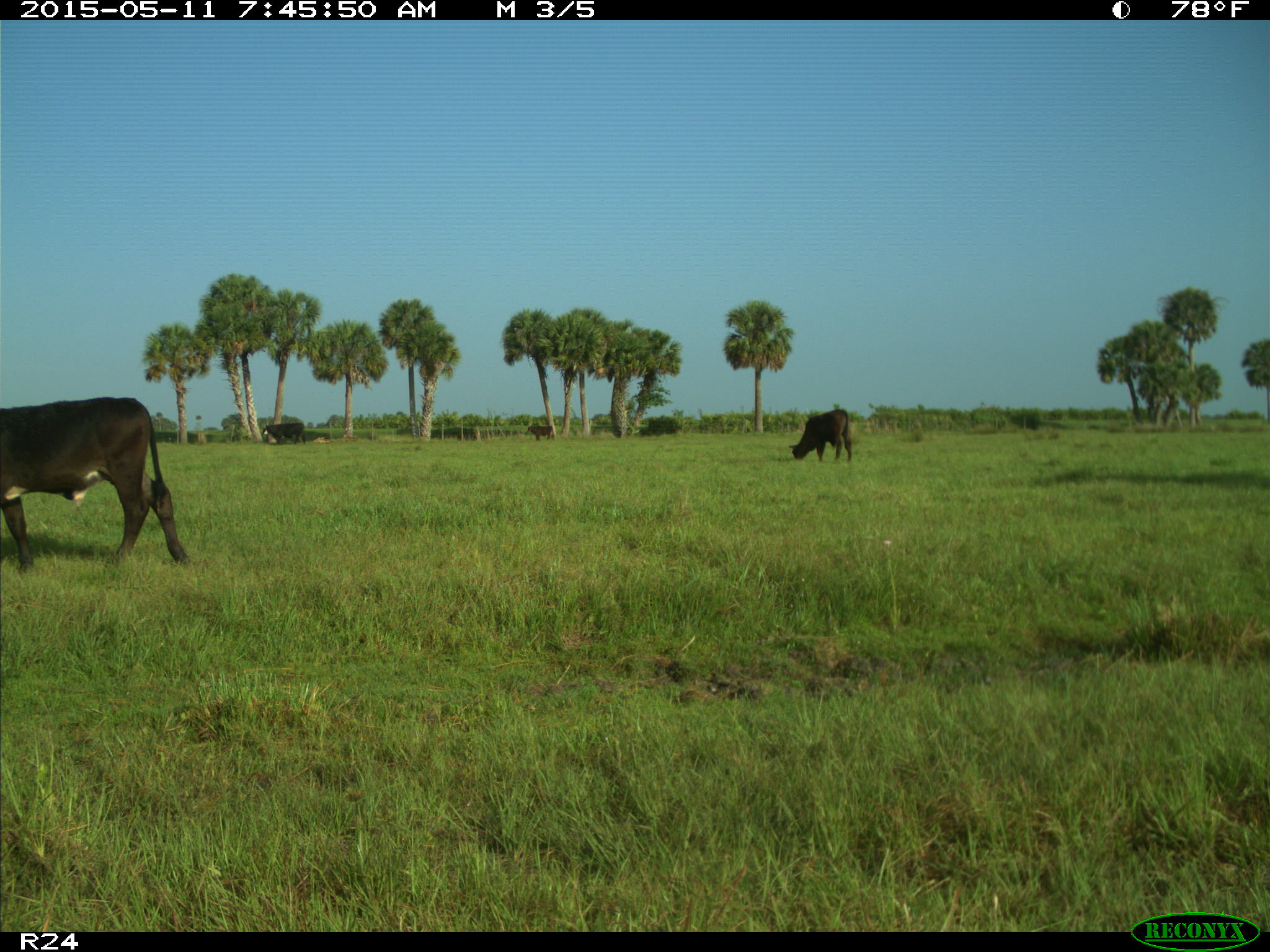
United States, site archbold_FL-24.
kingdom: Animalia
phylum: Chordata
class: Mammalia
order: Artiodactyla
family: Bovidae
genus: Bos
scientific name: Bos taurus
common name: domestic cow